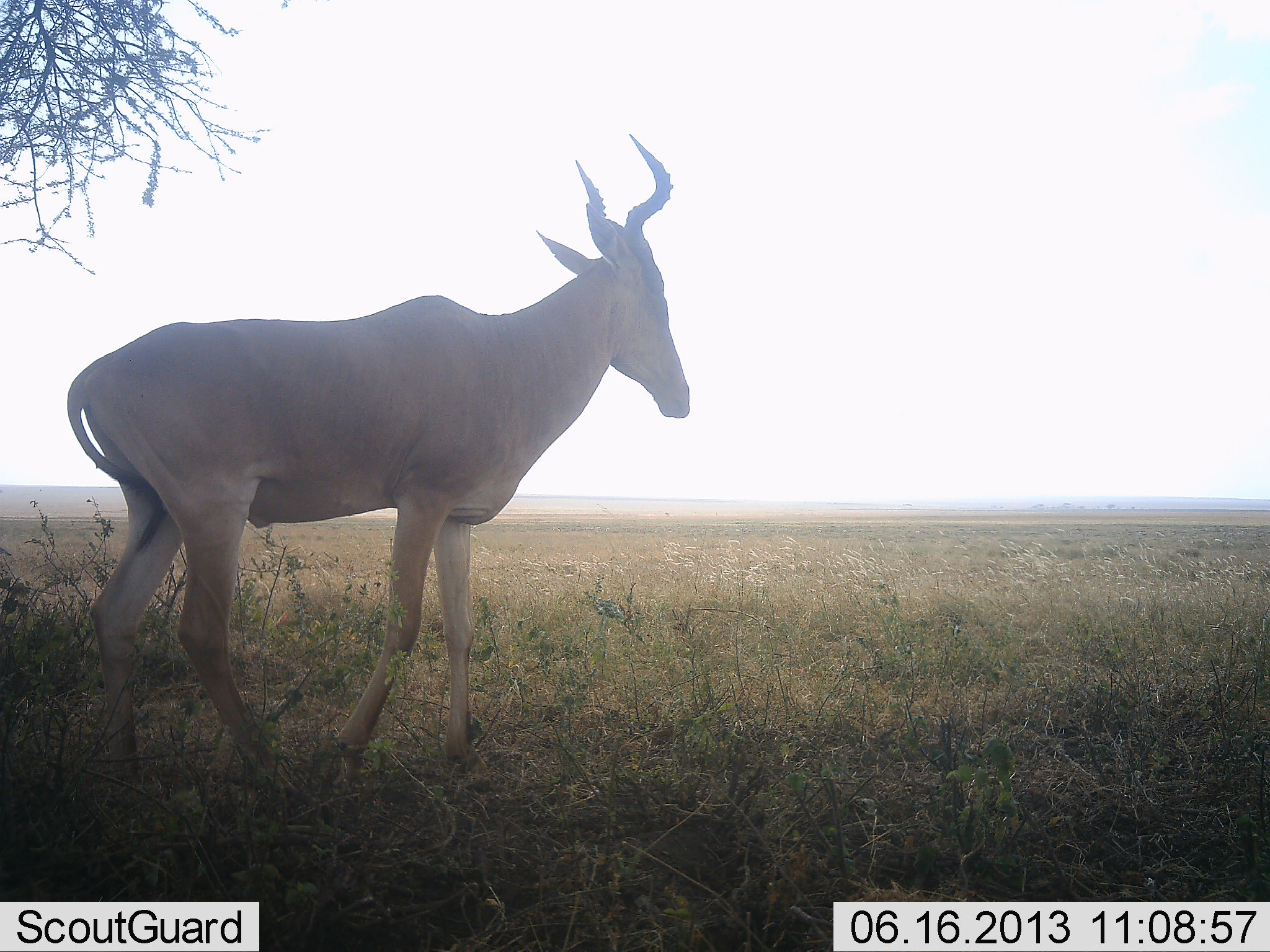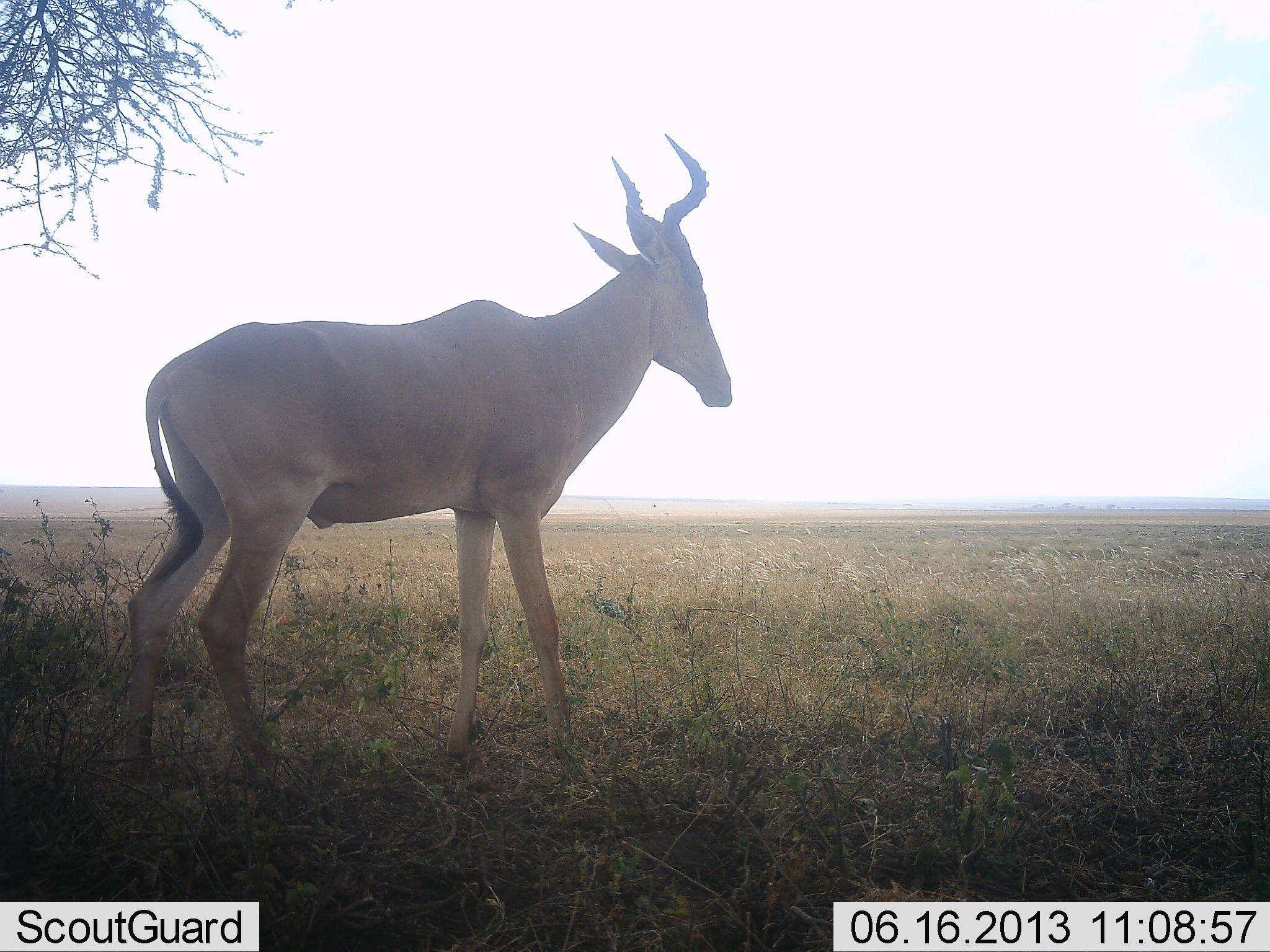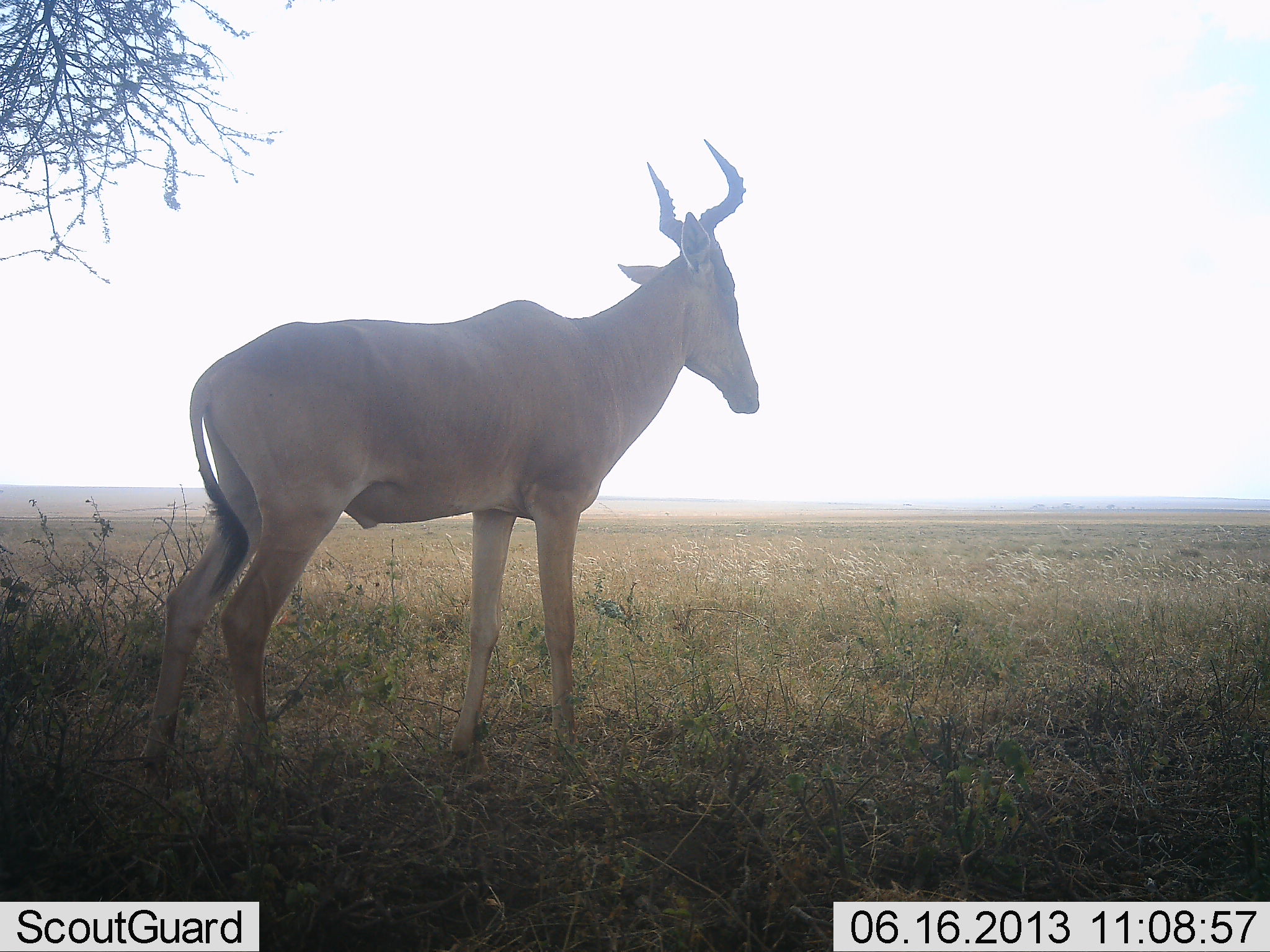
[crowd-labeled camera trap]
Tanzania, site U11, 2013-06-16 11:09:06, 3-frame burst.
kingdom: Animalia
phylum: Chordata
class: Mammalia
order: Artiodactyla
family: Bovidae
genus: Alcelaphus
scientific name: Alcelaphus buselaphus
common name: hartebeest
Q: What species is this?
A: Hartebeest (Alcelaphus buselaphus).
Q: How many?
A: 1.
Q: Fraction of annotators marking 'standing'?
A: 47%.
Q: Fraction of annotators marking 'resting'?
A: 0%.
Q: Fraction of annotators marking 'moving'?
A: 65%.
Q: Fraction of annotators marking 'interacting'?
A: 0%.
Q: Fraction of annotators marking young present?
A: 0%.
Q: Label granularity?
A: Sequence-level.